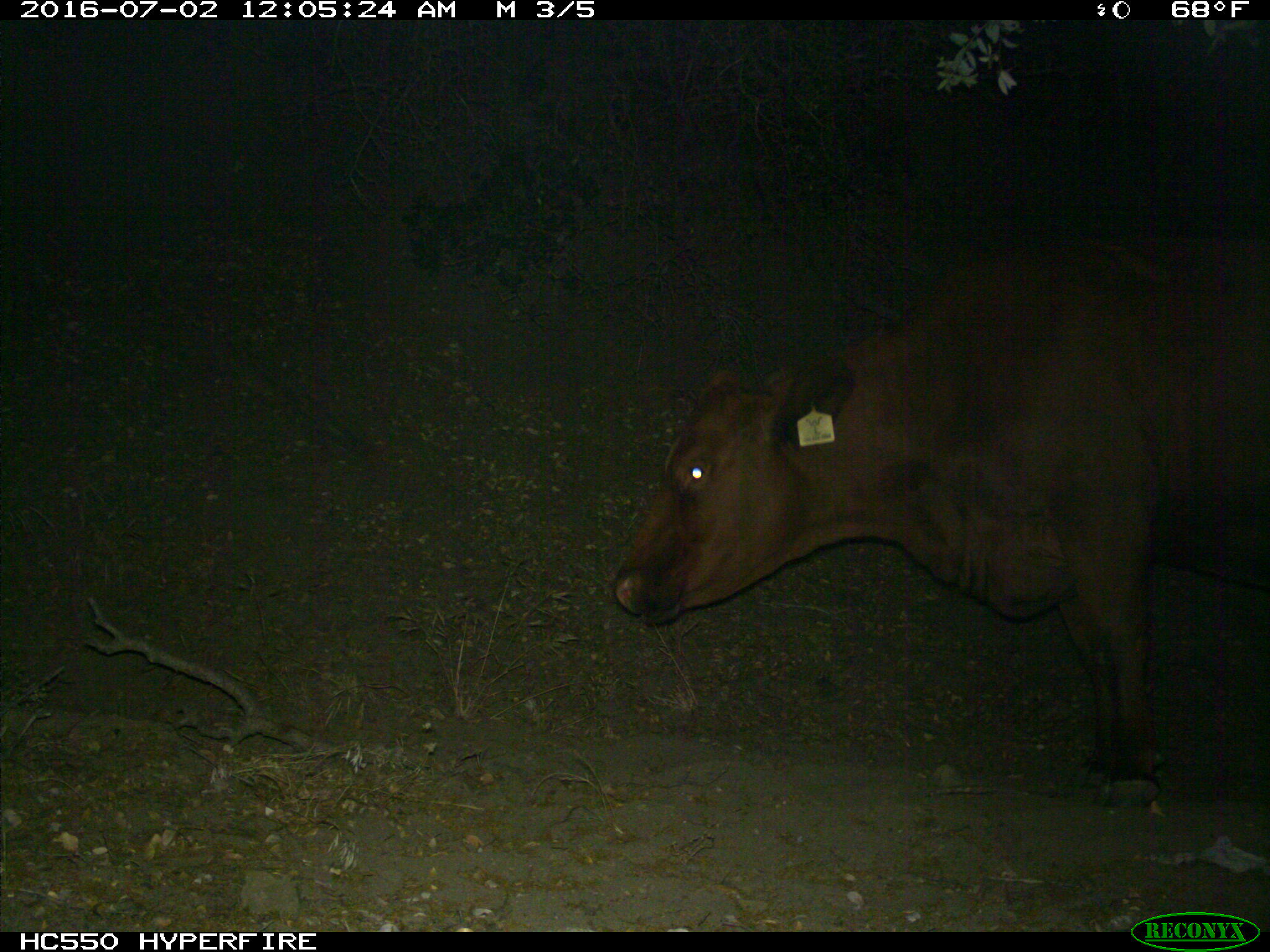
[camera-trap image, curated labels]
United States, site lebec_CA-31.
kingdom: Animalia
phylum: Chordata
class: Mammalia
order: Artiodactyla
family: Bovidae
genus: Bos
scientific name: Bos taurus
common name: domestic cow